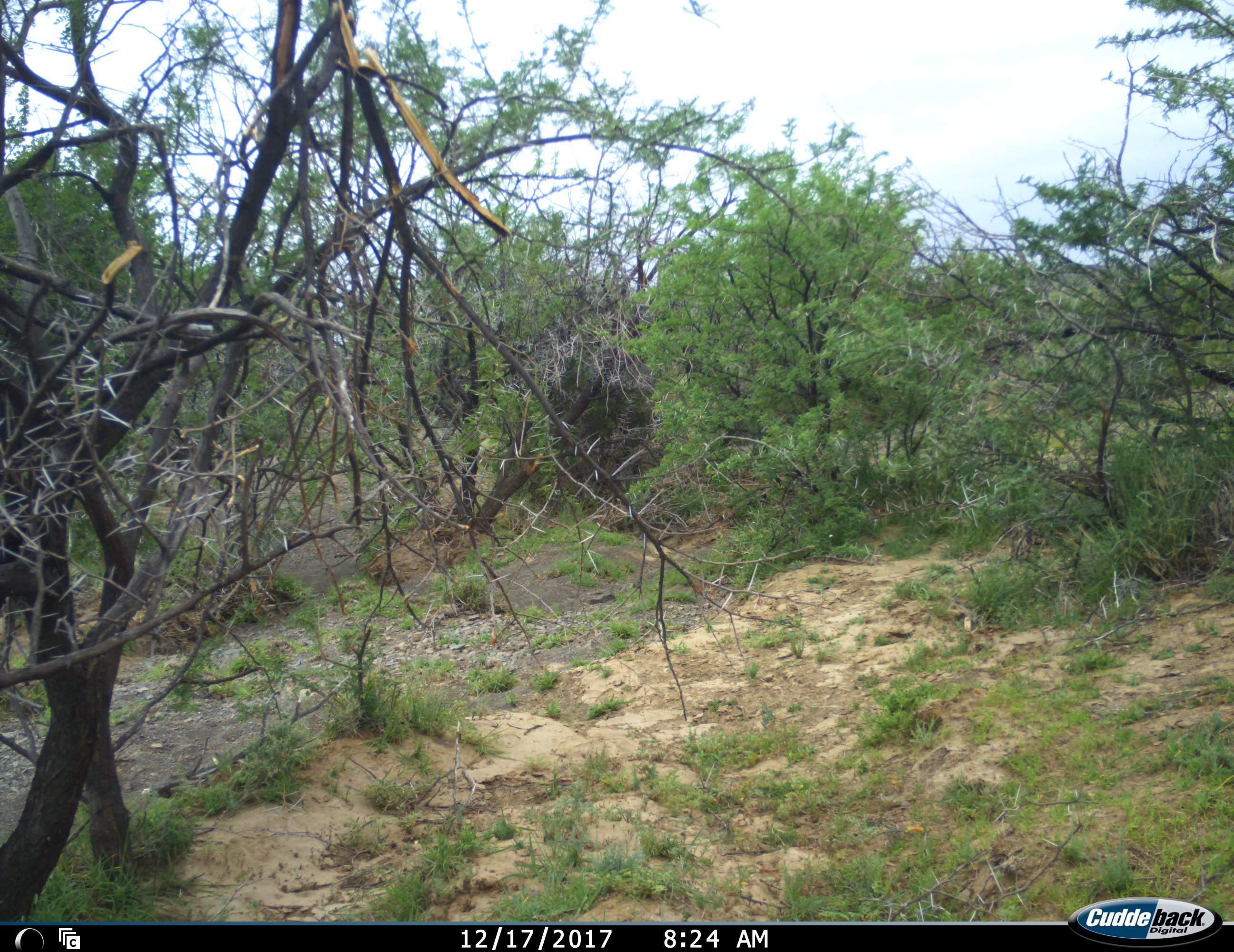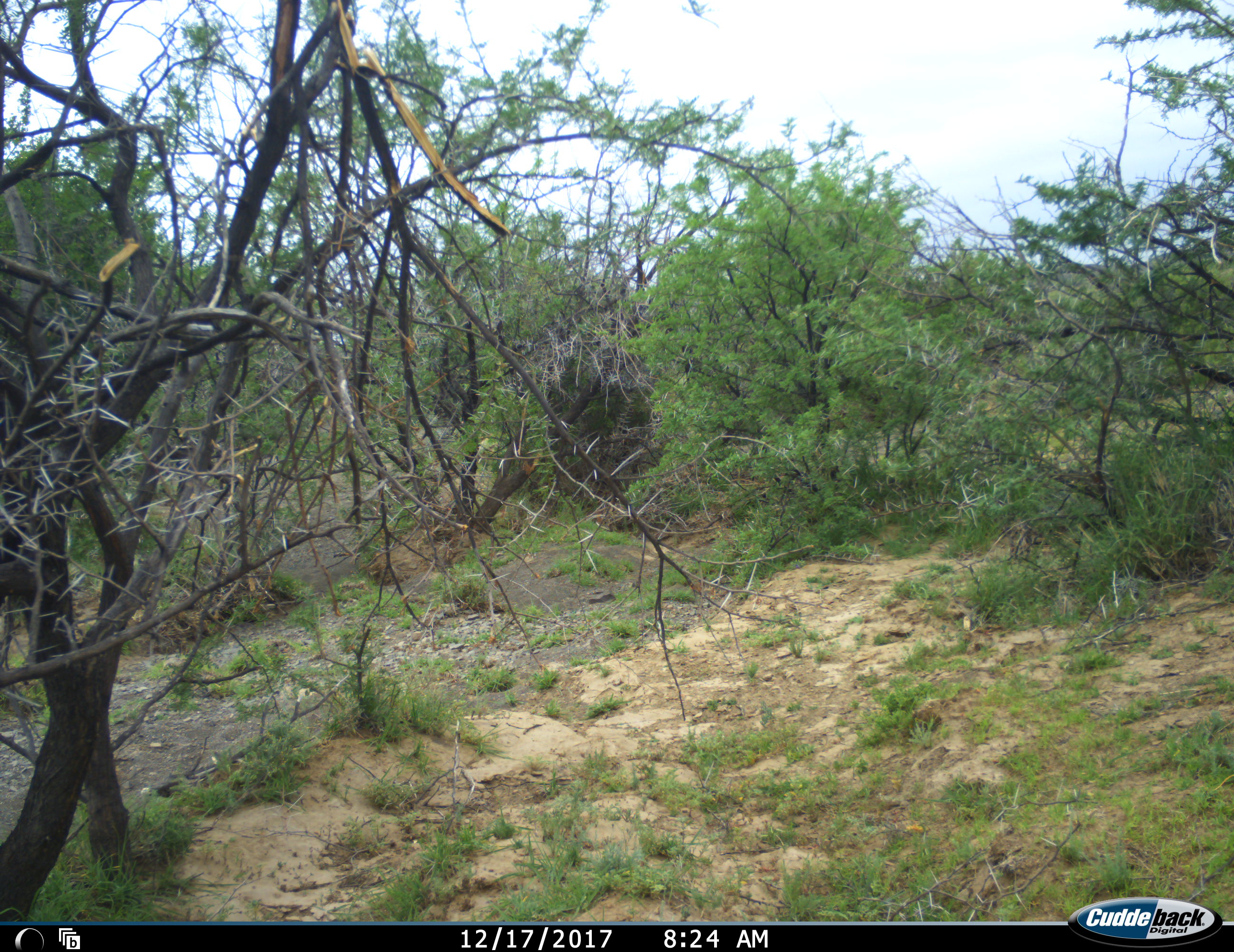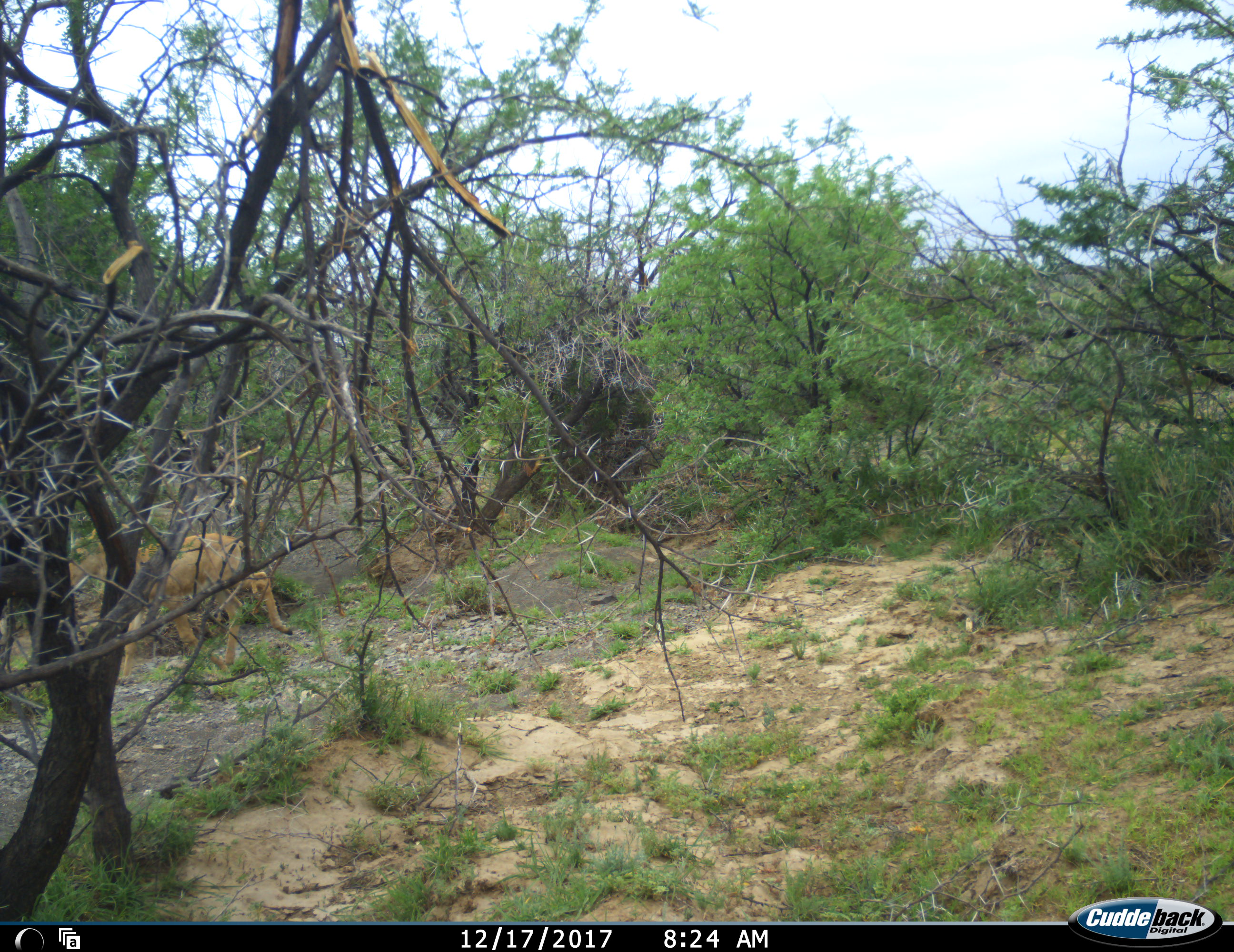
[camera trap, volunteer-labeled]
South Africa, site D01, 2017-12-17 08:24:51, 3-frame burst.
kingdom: Animalia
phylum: Chordata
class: Mammalia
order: Carnivora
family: Felidae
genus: Caracal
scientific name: Caracal caracal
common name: caracal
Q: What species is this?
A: Caracal (Caracal caracal).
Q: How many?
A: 1.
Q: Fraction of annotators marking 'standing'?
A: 0%.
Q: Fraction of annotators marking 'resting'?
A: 0%.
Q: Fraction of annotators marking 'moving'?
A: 100%.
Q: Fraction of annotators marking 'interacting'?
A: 0%.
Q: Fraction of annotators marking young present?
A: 0%.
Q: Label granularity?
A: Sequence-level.